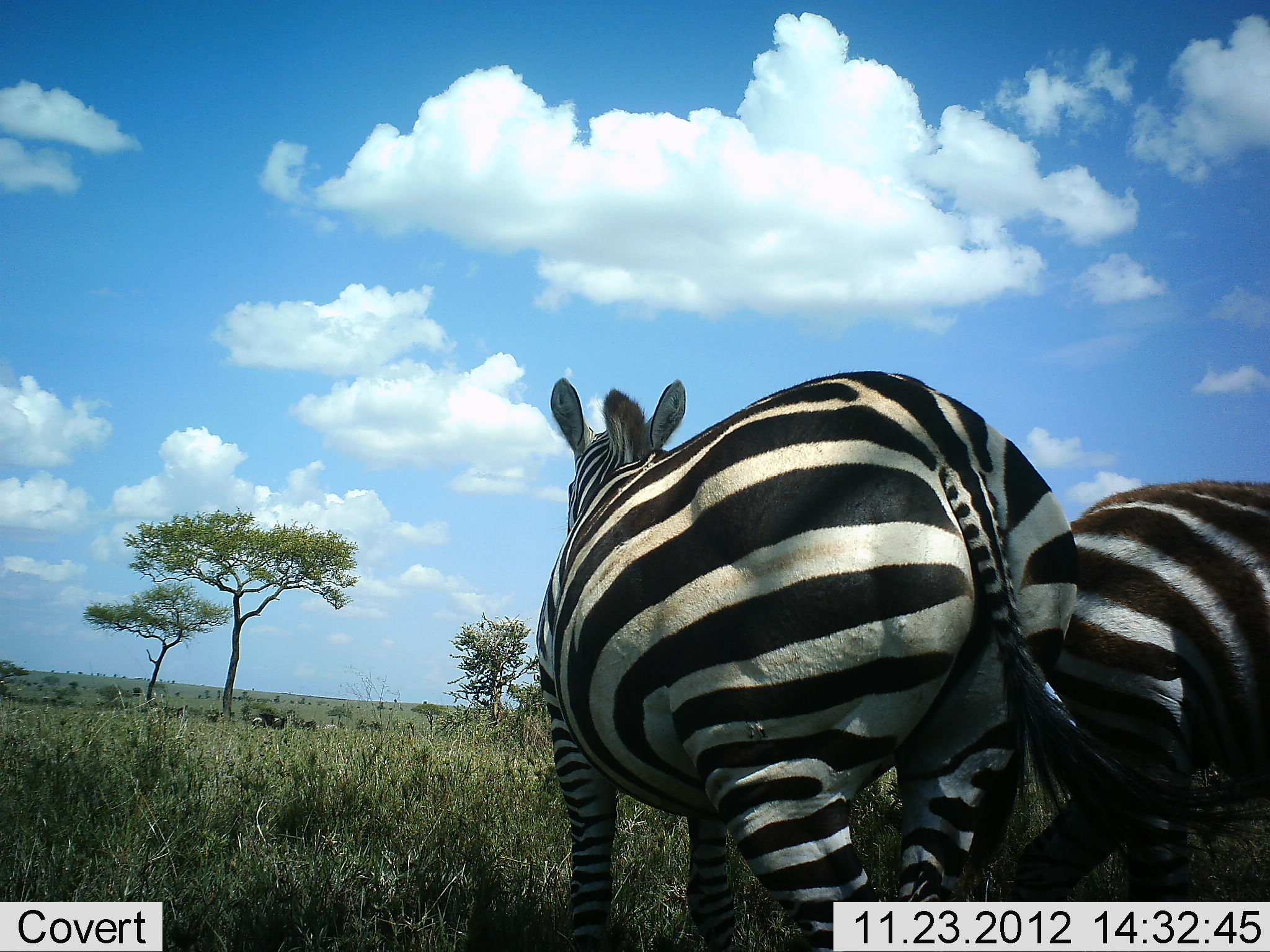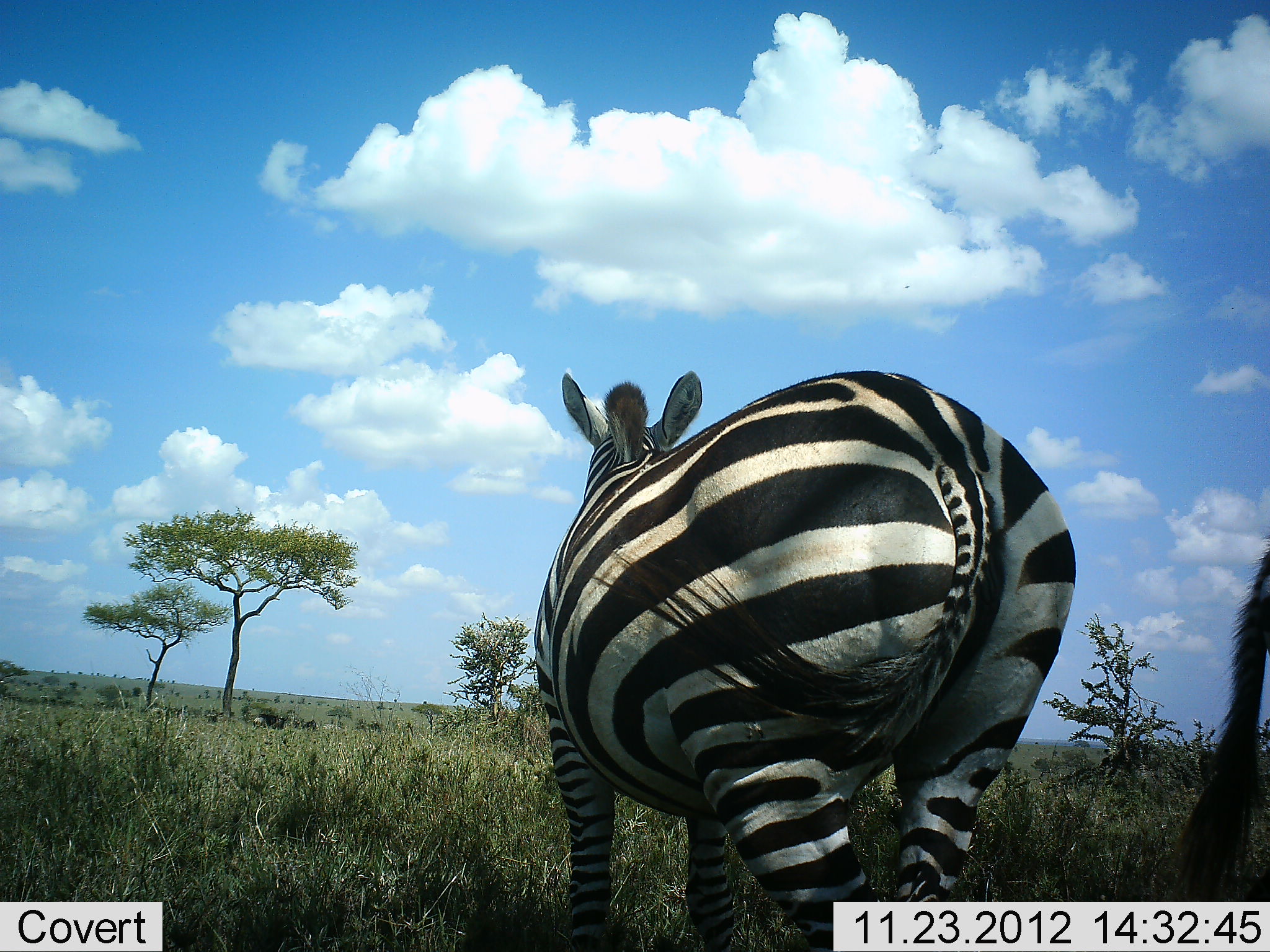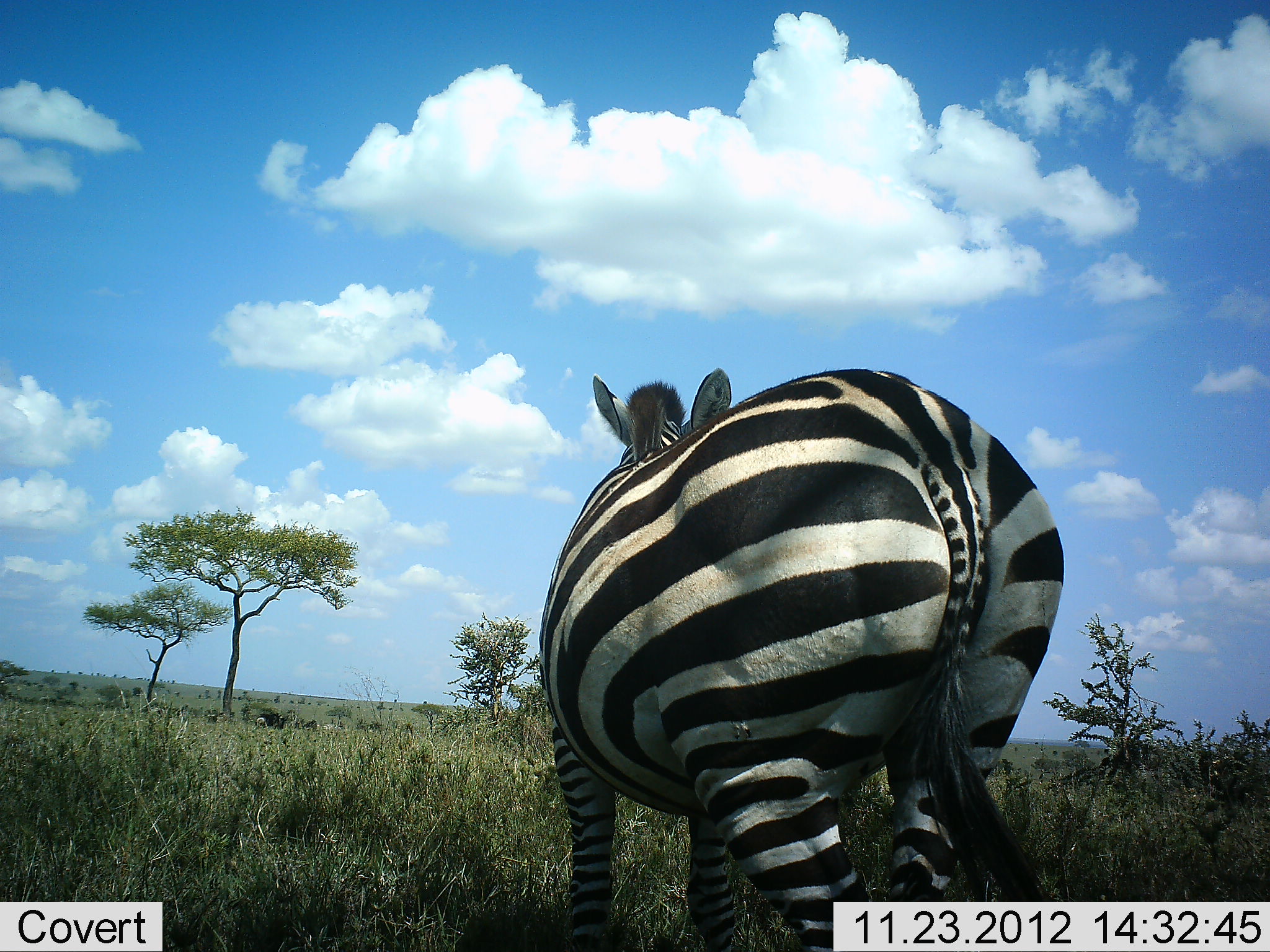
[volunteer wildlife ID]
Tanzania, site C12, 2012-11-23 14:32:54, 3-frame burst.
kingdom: Animalia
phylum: Chordata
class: Mammalia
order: Perissodactyla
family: Equidae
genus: Equus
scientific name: Equus quagga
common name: plains zebra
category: zebra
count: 2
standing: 91%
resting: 0%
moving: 45%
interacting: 18%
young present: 0%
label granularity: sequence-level